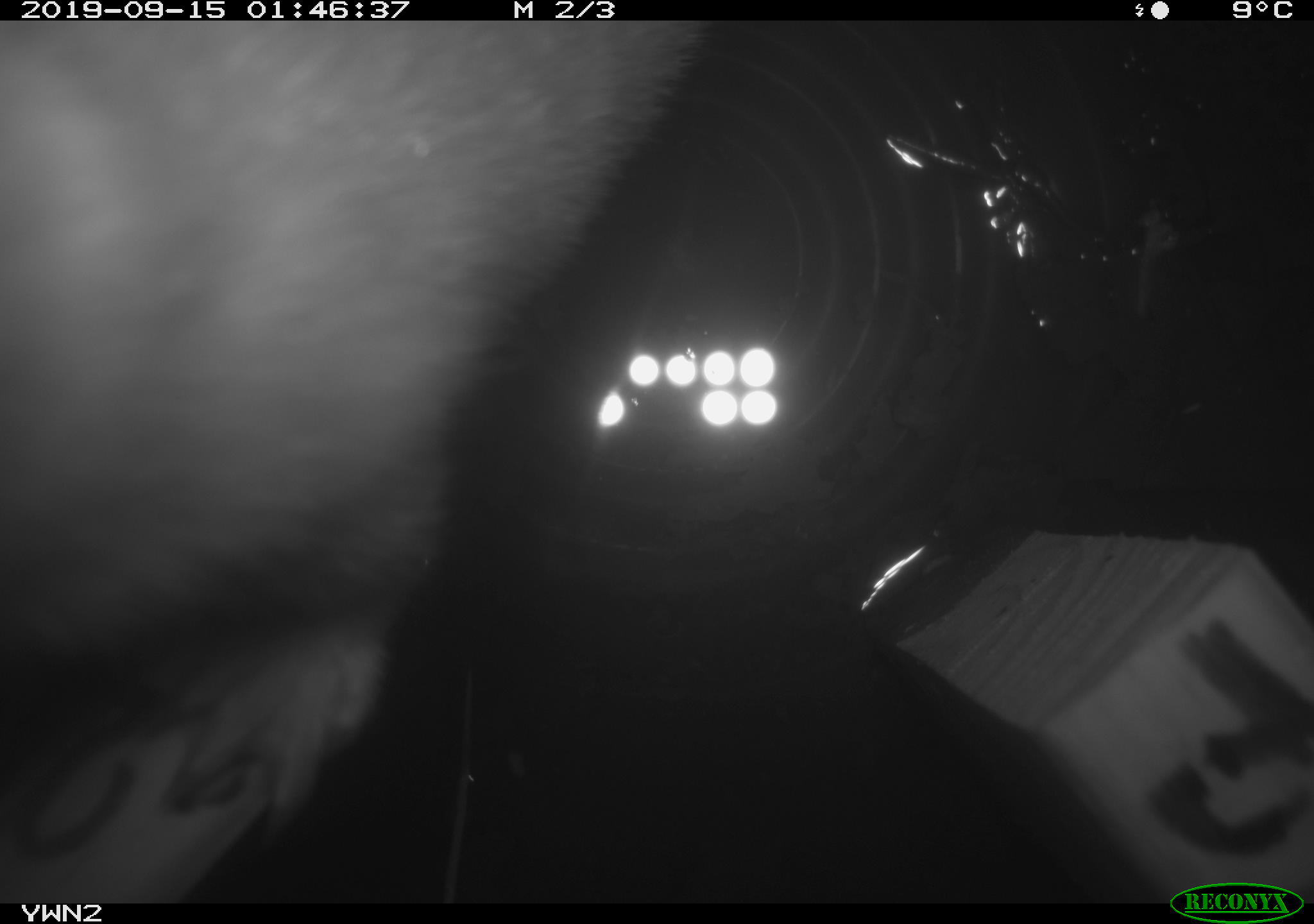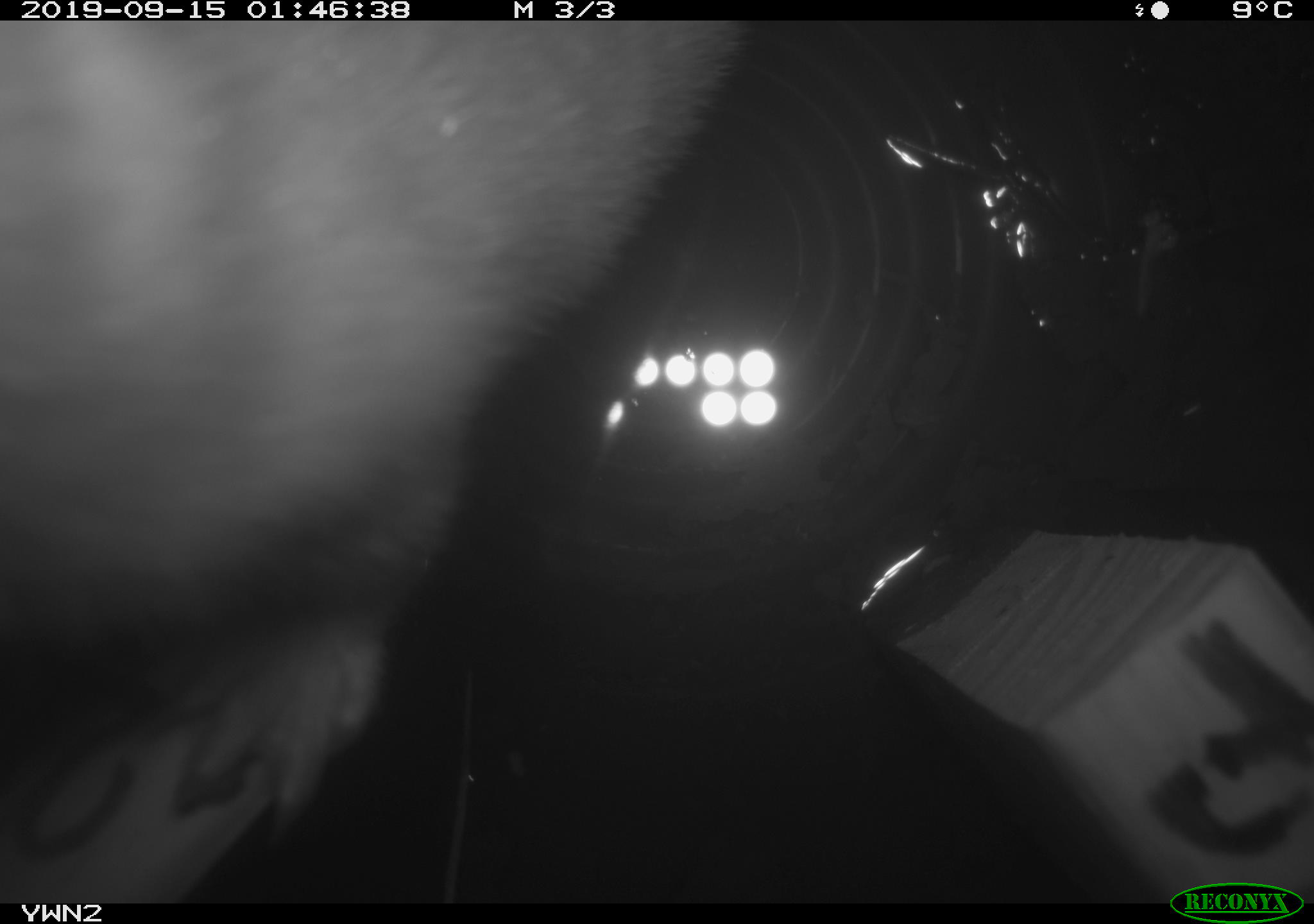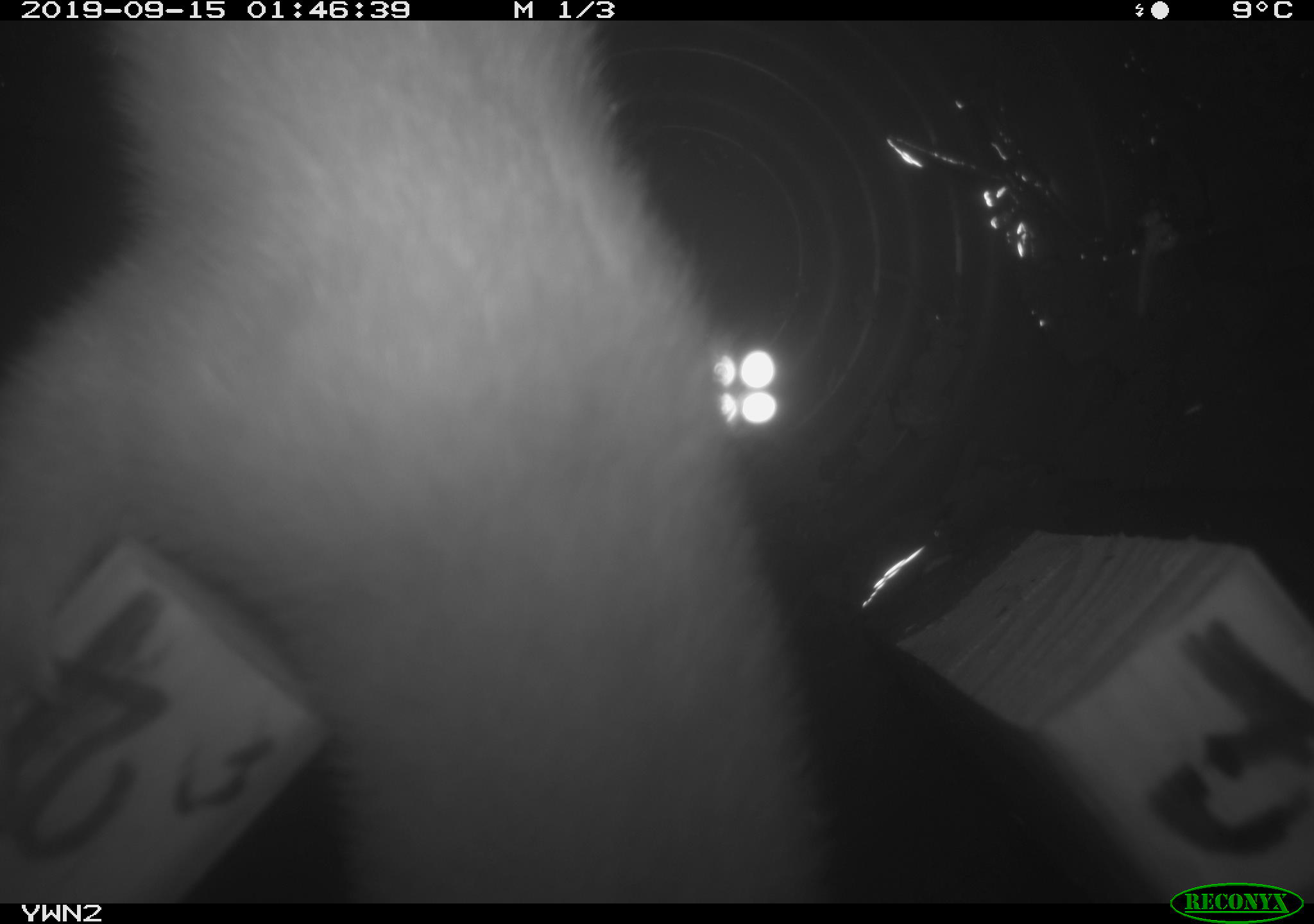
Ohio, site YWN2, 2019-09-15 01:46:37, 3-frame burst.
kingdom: Animalia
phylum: Chordata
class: Mammalia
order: Carnivora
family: Mustelidae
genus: Neogale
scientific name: Neogale frenata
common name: long-tailed weasel